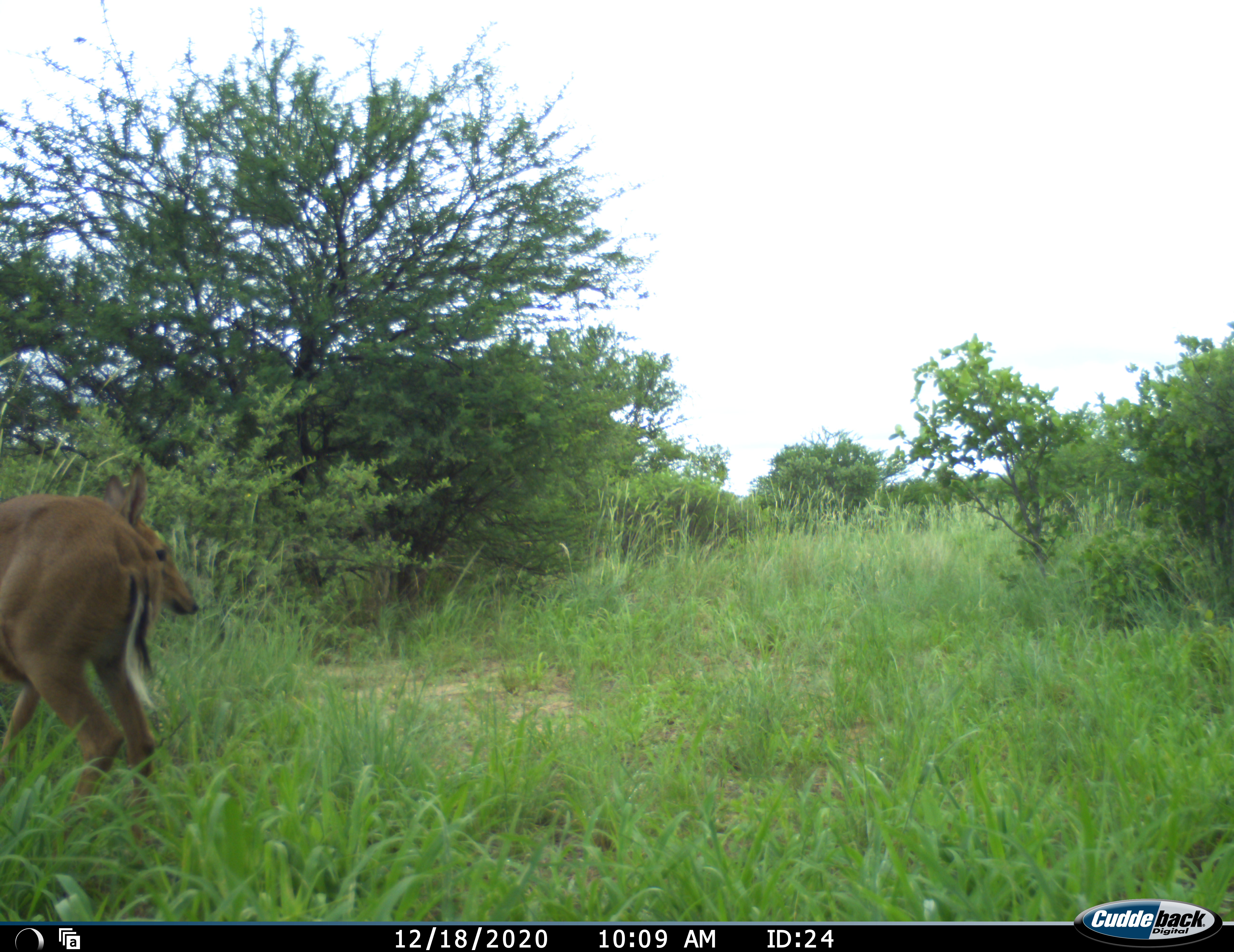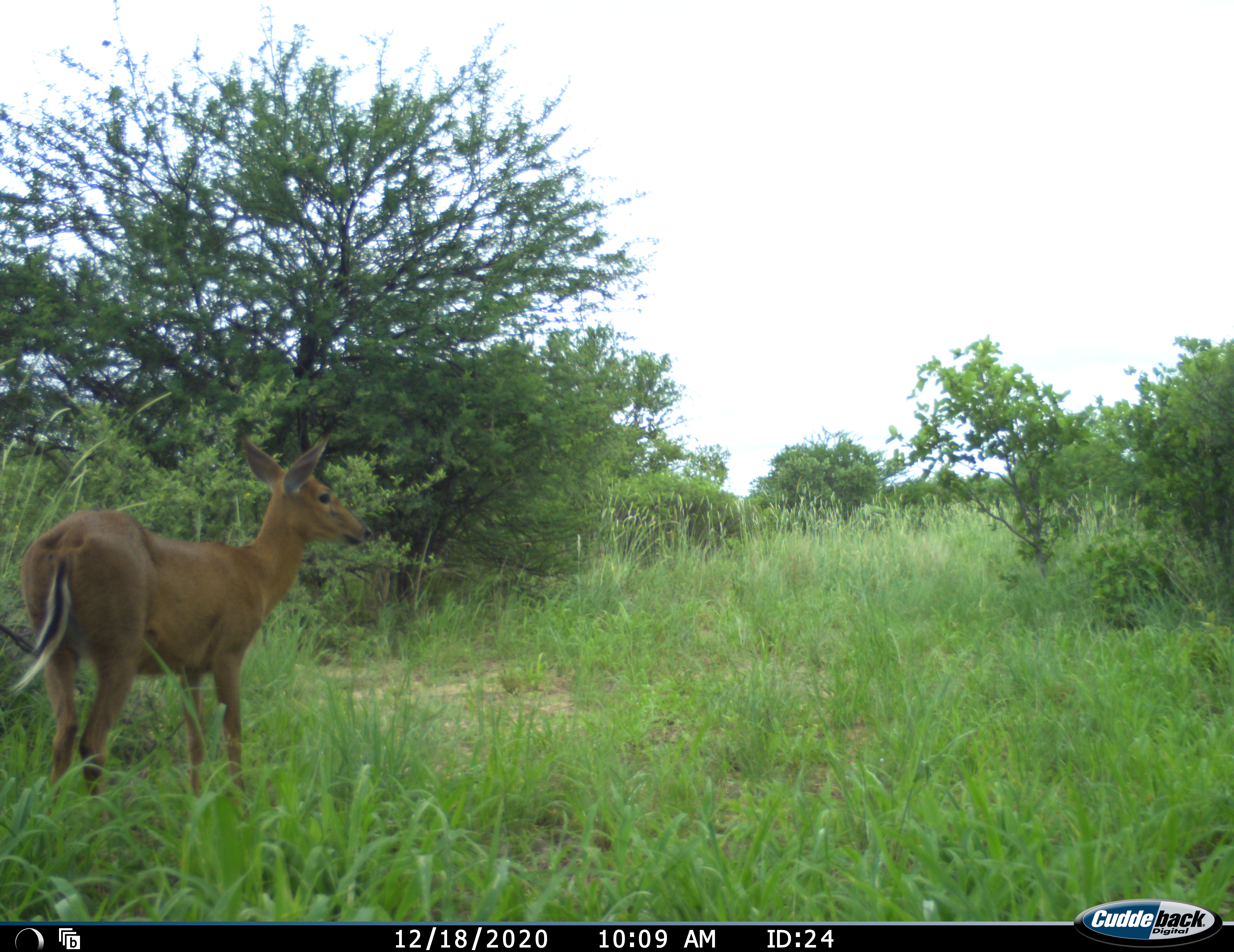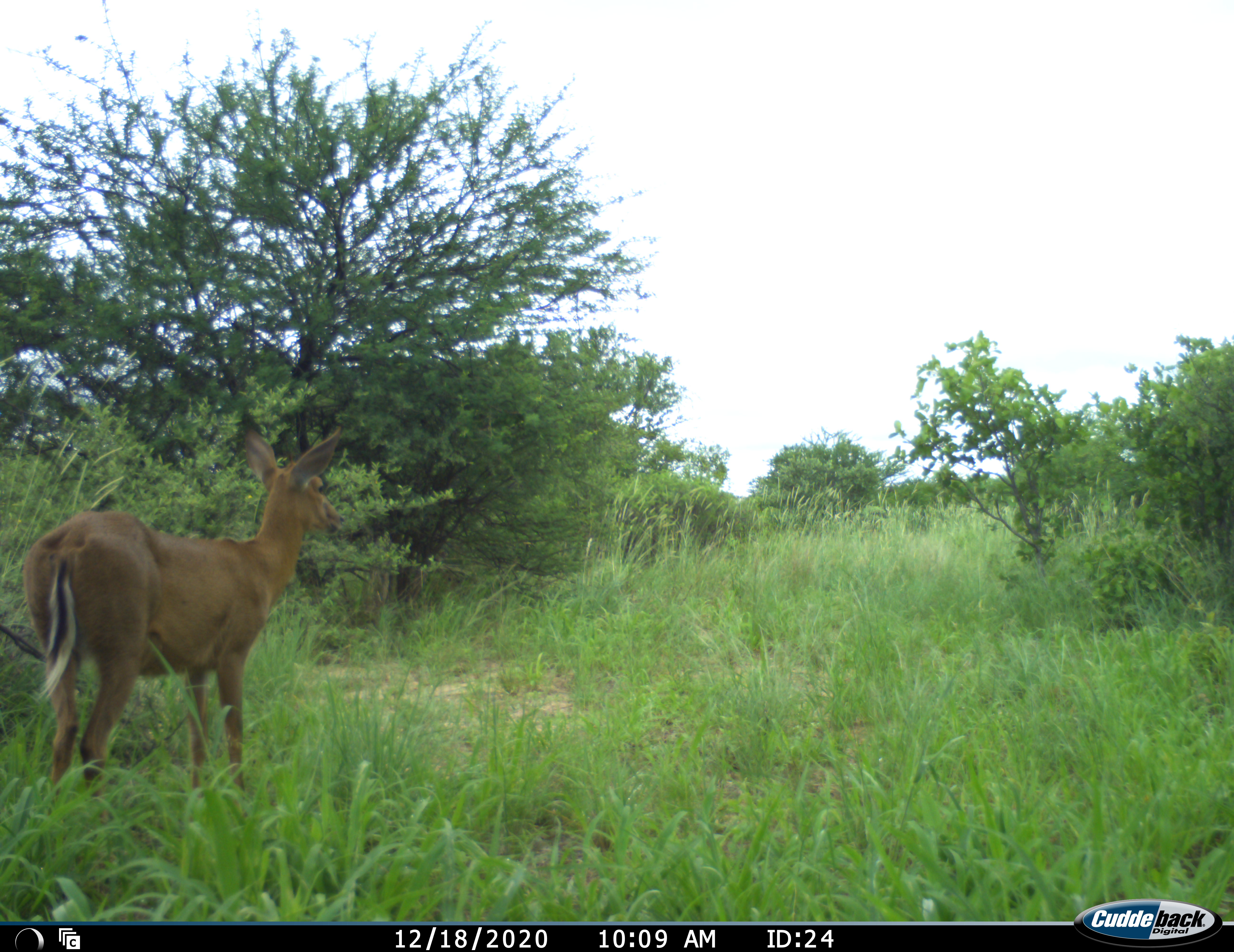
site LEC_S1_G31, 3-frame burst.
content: unidentified animal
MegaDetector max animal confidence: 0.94